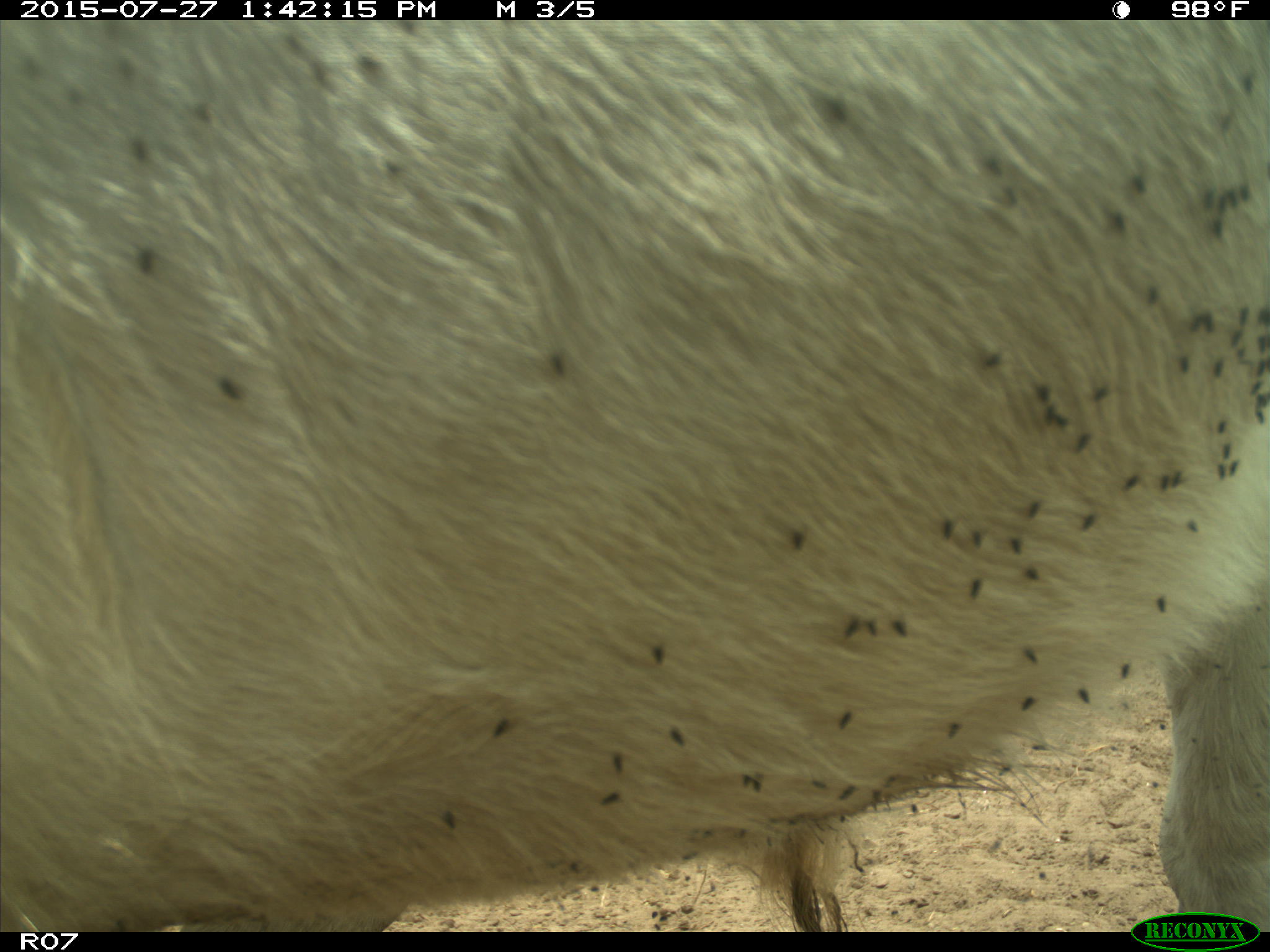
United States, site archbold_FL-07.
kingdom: Animalia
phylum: Chordata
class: Mammalia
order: Artiodactyla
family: Bovidae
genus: Bos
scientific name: Bos taurus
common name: domestic cow